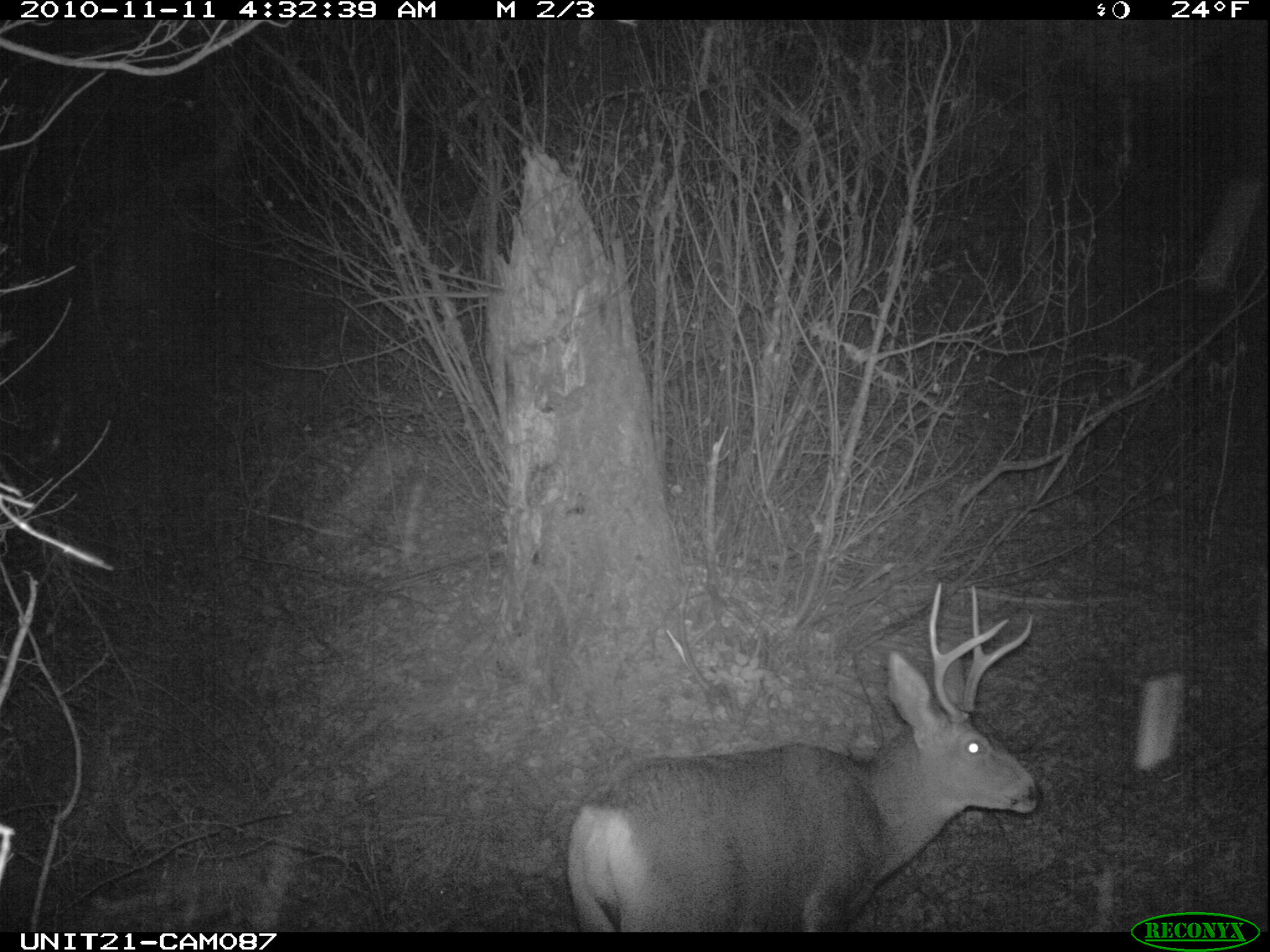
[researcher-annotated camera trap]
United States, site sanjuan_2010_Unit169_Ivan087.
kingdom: Animalia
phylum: Chordata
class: Mammalia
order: Artiodactyla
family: Cervidae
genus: Odocoileus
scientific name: Odocoileus hemionus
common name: mule deer